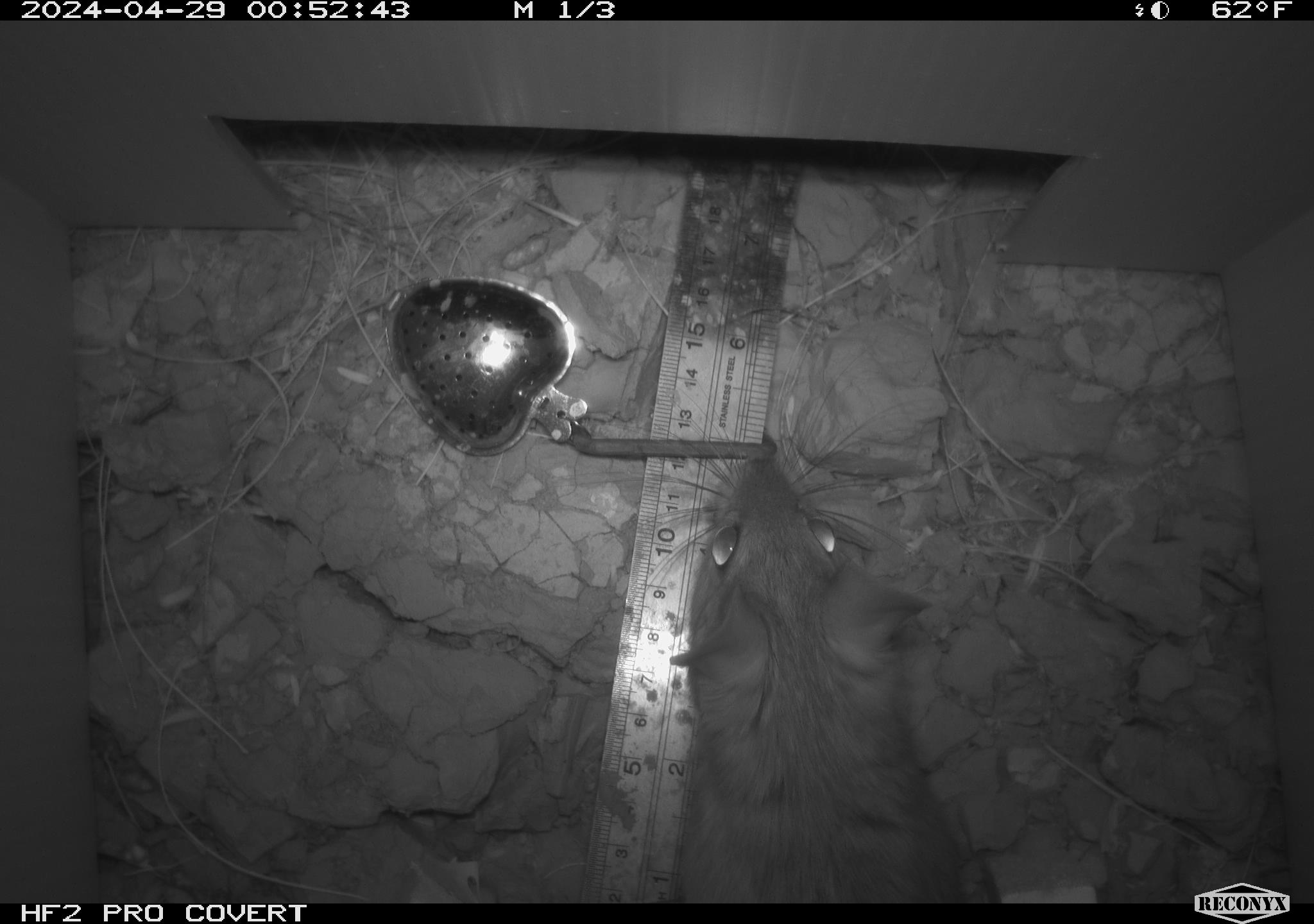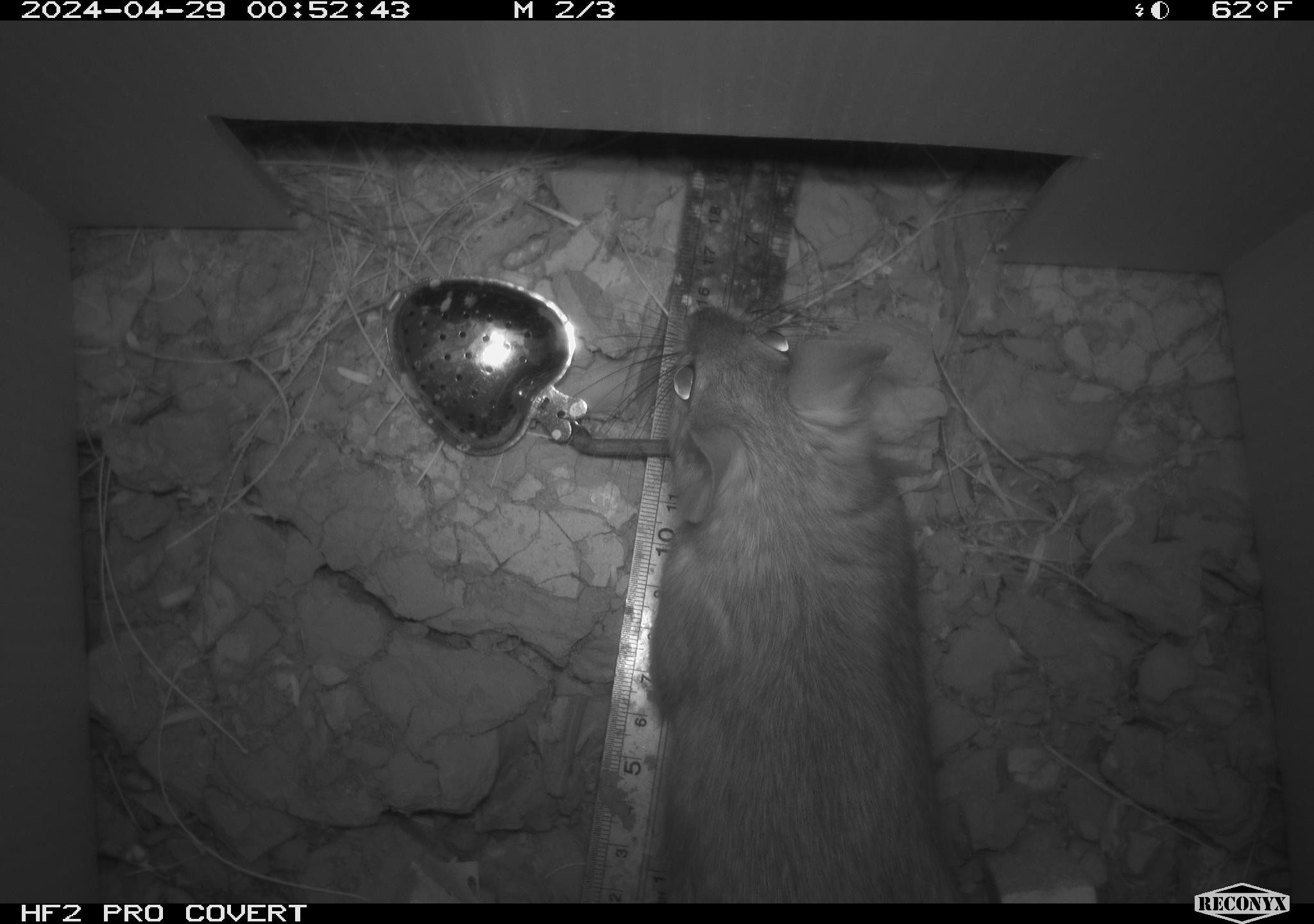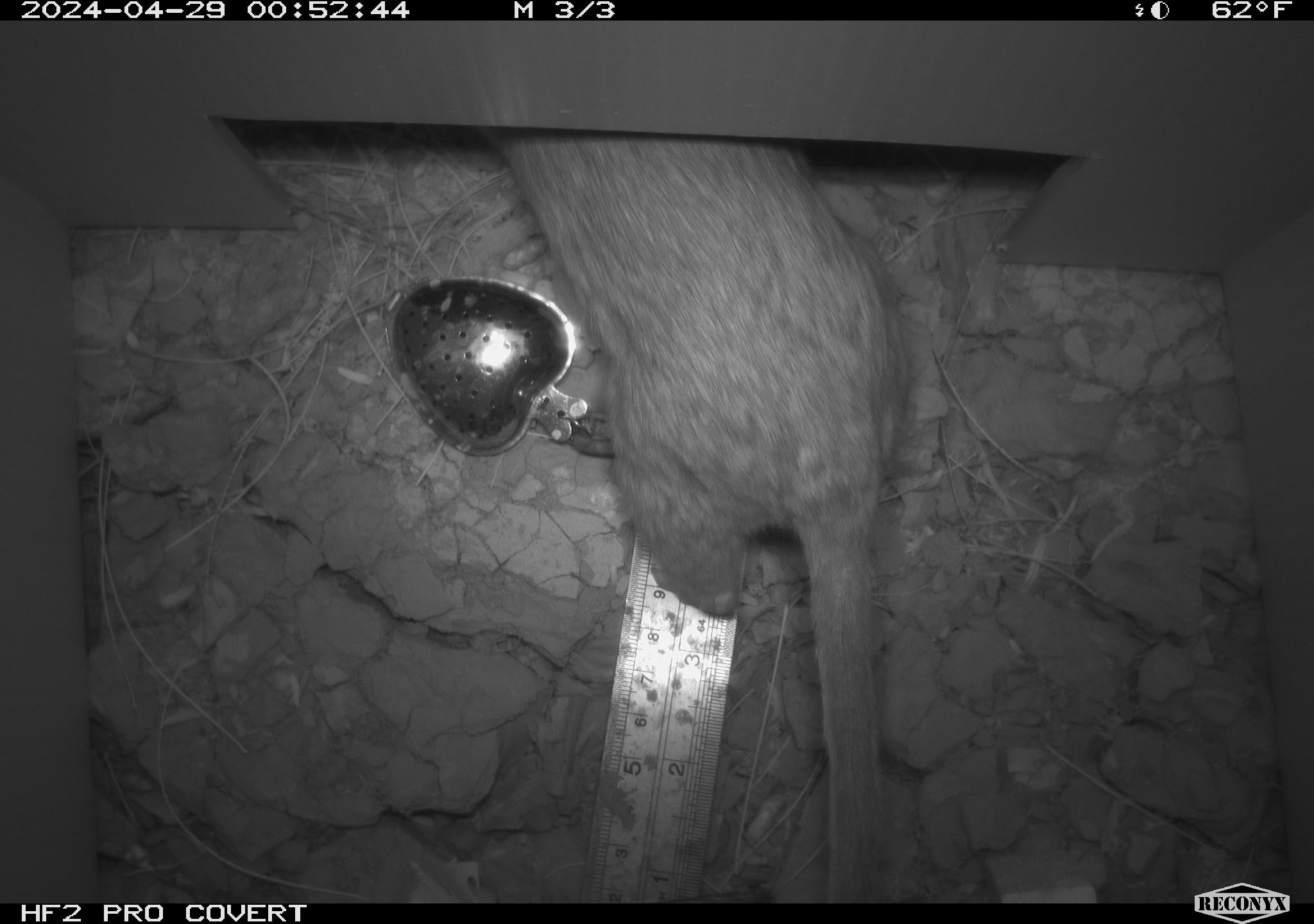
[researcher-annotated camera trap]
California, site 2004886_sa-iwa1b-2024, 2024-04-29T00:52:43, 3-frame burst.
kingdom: Animalia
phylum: Chordata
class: Mammalia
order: Rodentia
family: Cricetidae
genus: Neotoma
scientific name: Neotoma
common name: pack rat or woodrat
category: neotoma species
Neotoma species (pack rat or woodrat) (Neotoma).